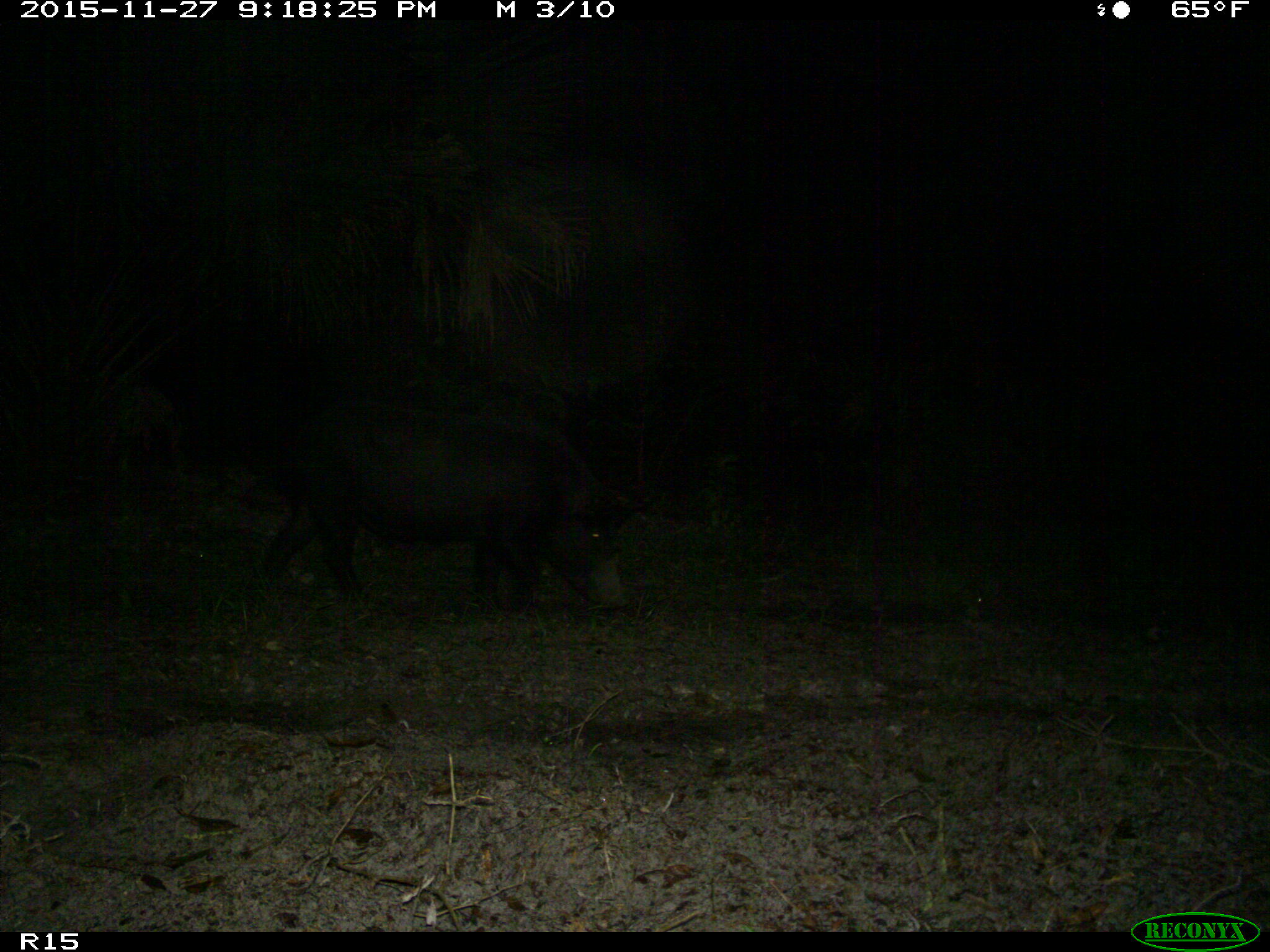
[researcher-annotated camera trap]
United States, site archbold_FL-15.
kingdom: Animalia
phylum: Chordata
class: Mammalia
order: Artiodactyla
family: Suidae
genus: Sus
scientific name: Sus scrofa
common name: wild boar